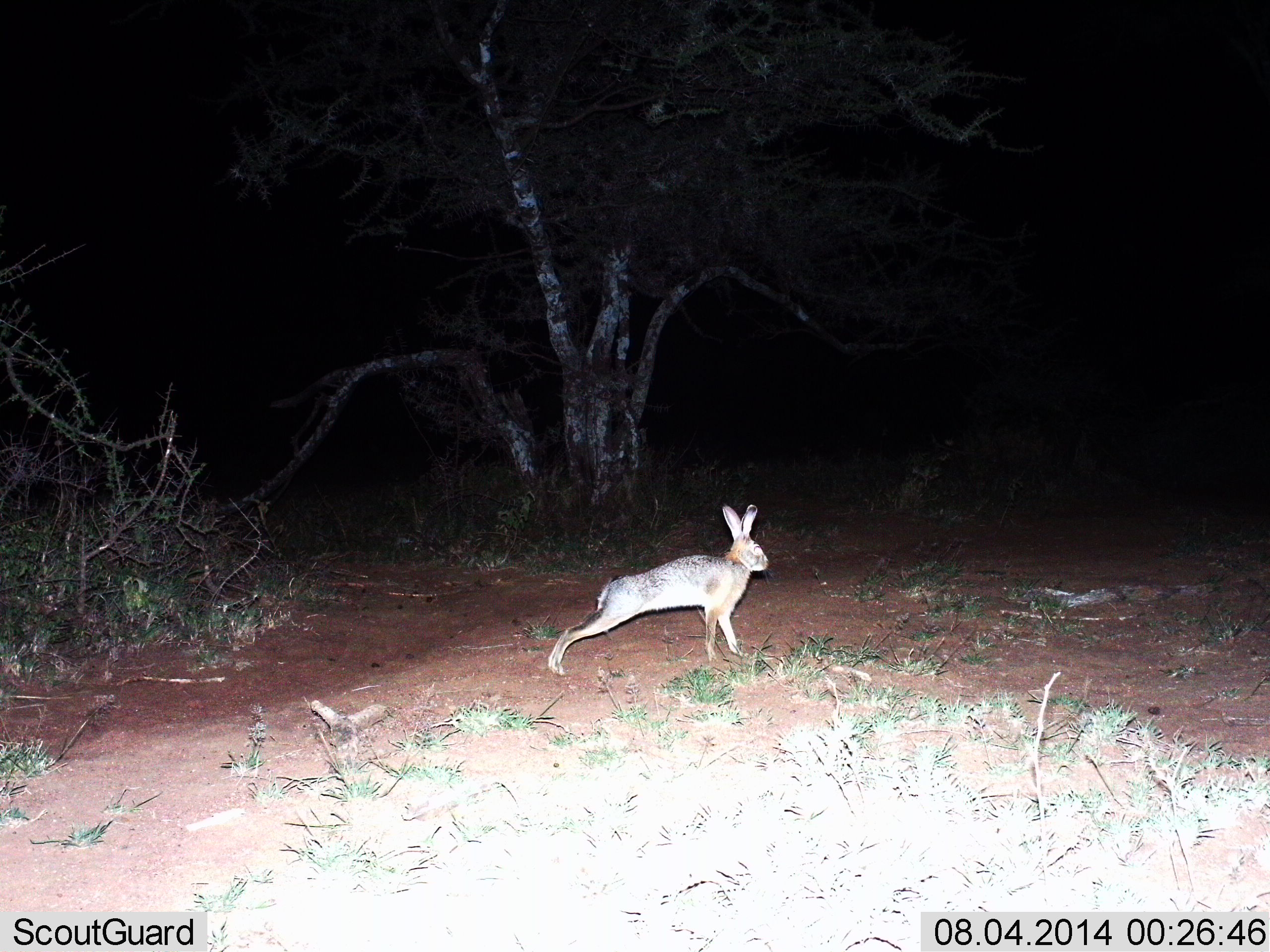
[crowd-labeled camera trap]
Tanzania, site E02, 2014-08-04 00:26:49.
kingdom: Animalia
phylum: Chordata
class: Mammalia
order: Lagomorpha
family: Leporidae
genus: Lepus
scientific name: Lepus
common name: hare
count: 1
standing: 10%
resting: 0%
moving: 100%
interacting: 0%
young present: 0%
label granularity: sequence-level